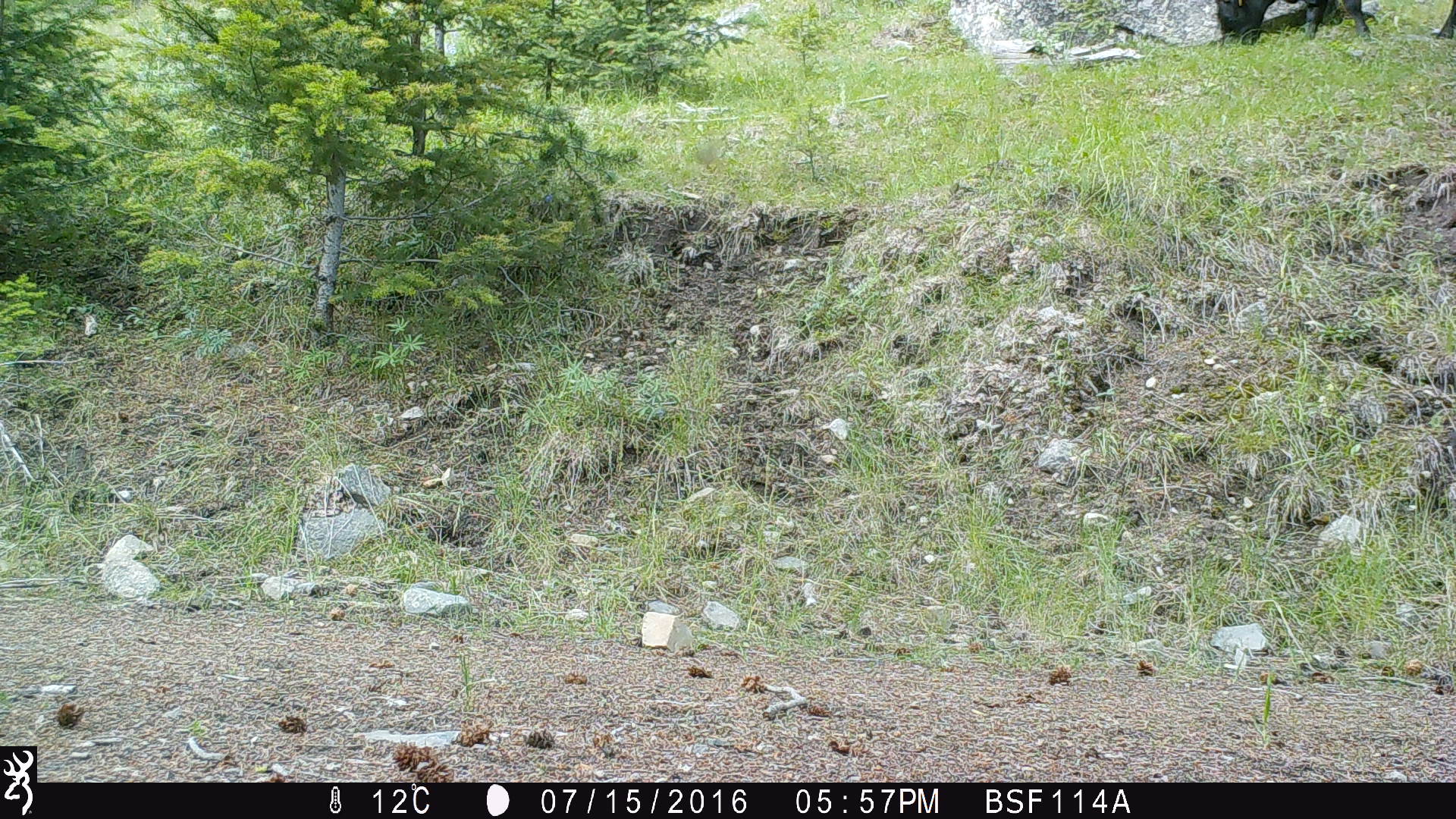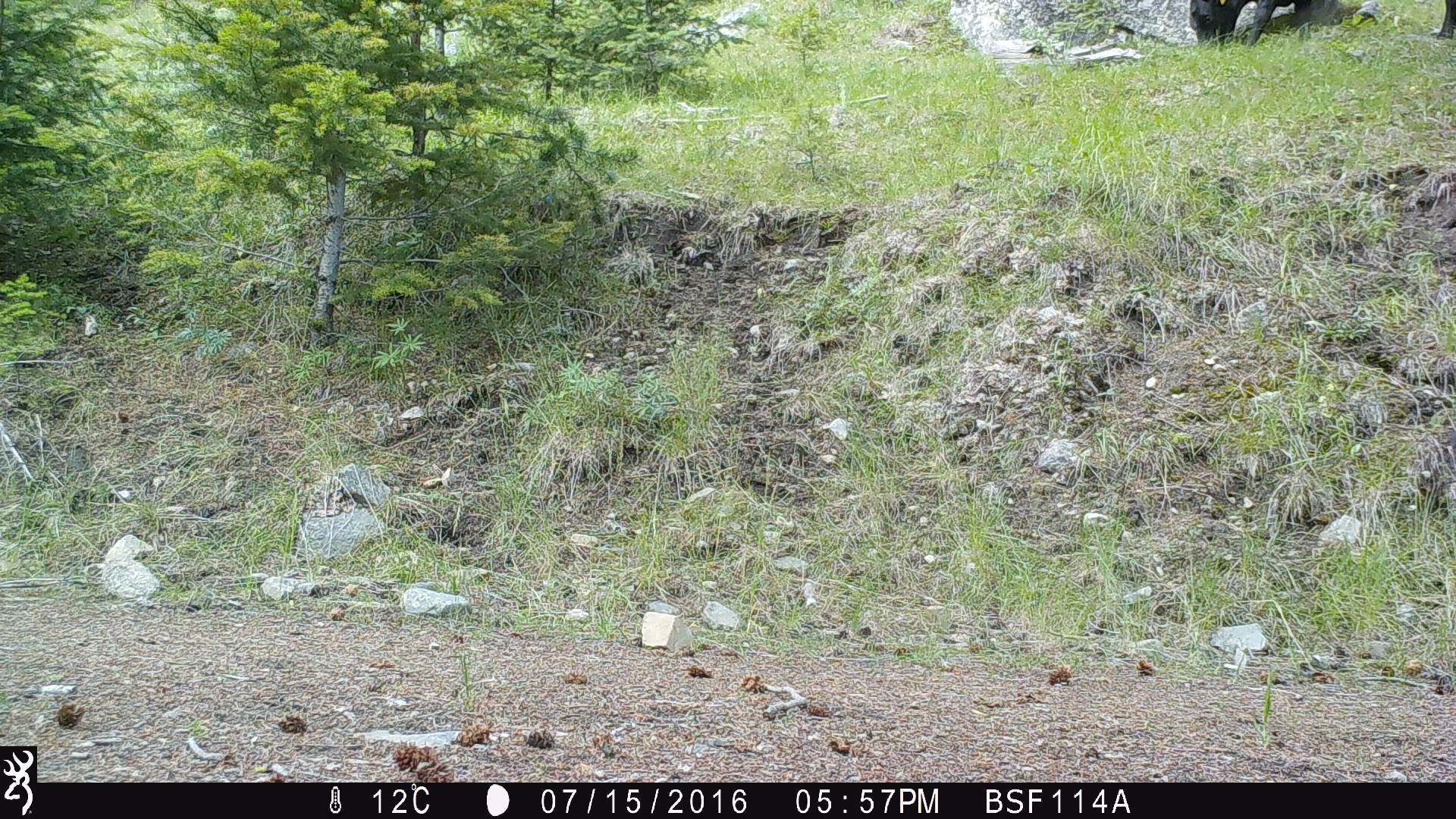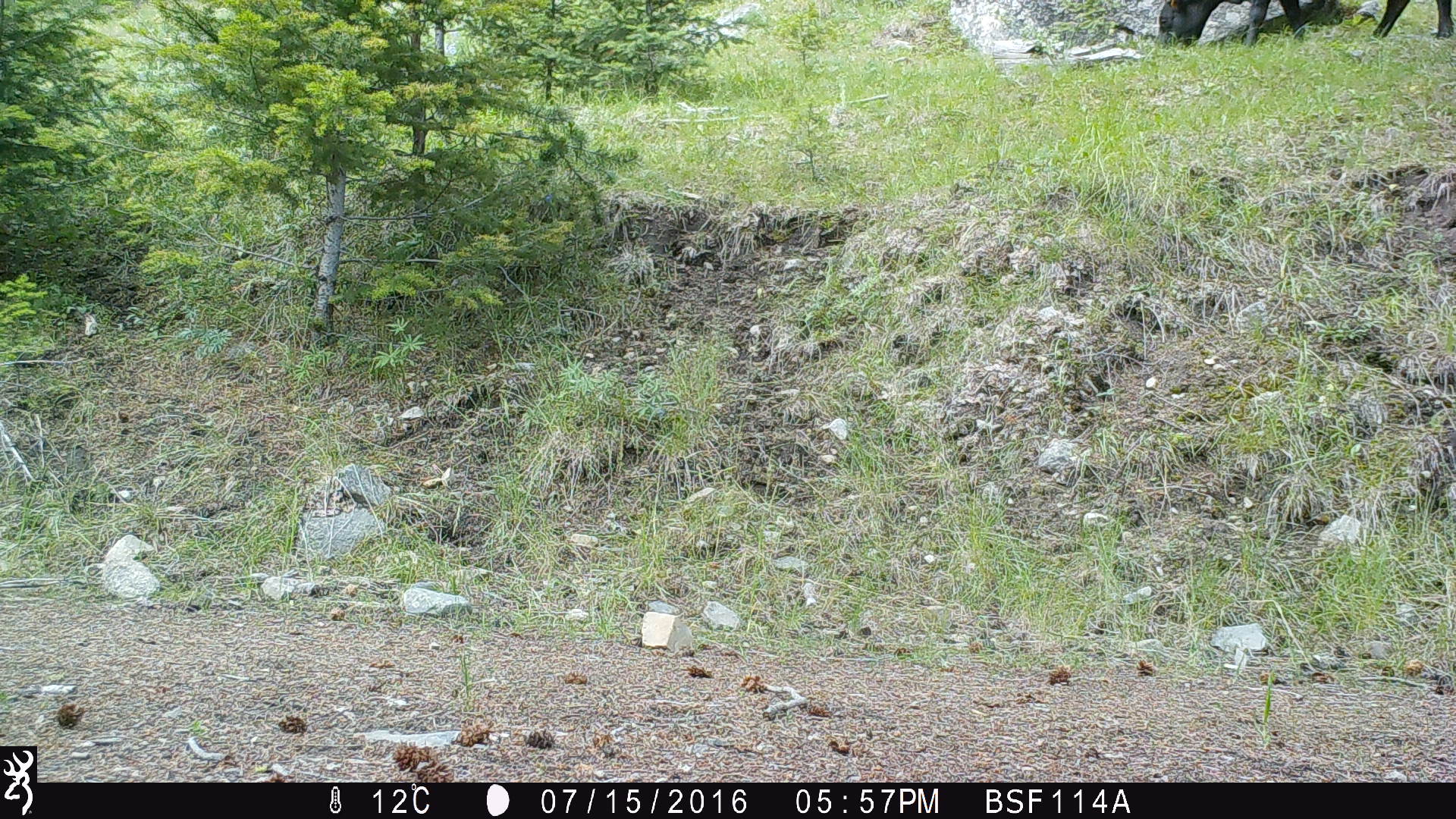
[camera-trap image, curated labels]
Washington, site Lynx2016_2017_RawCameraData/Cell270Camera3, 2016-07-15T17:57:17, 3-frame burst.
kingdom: Animalia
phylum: Chordata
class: Mammalia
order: Artiodactyla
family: Bovidae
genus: Bos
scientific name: Bos taurus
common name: domestic cattle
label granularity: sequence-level